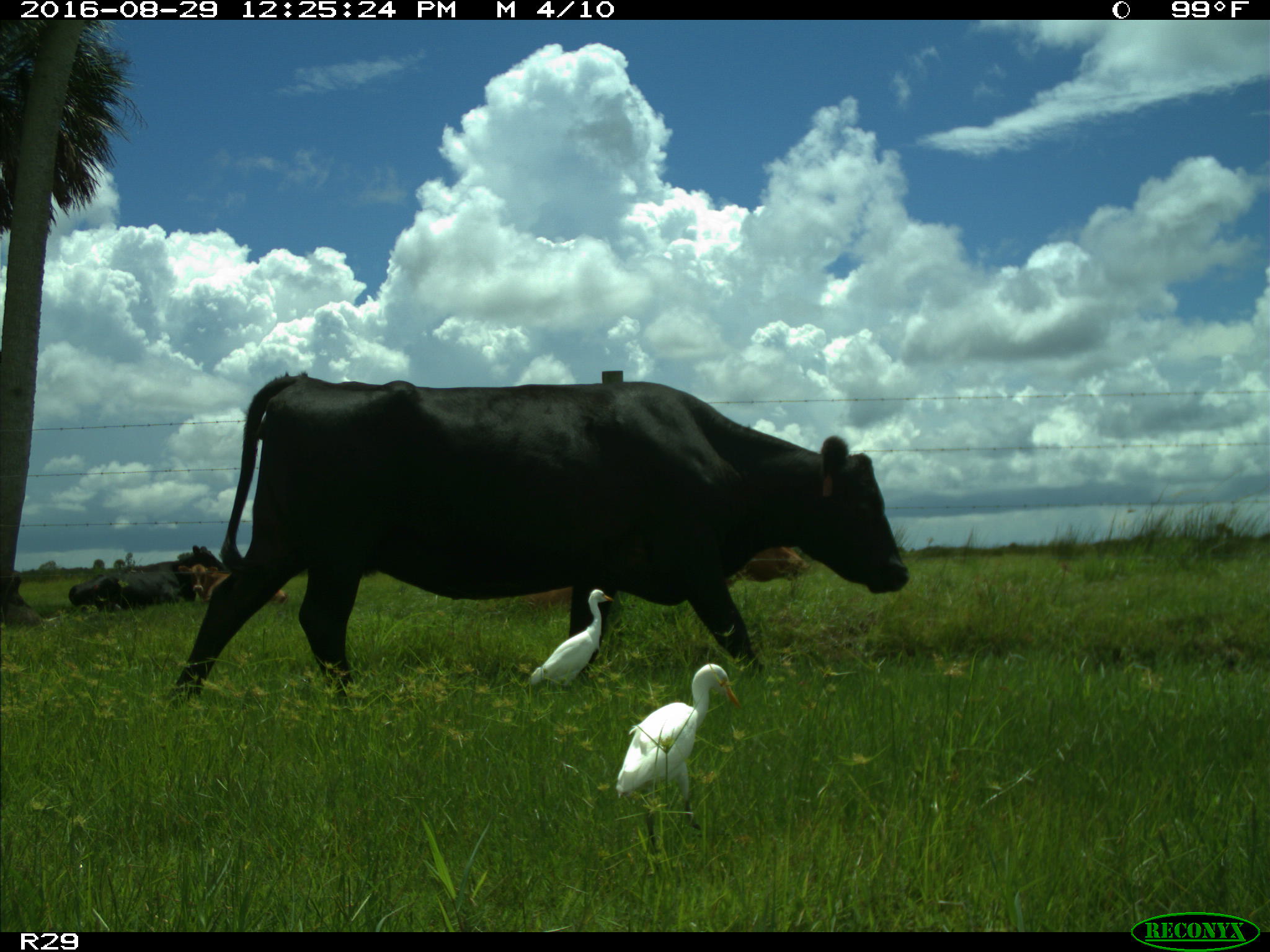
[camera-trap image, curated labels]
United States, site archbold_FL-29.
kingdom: Animalia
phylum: Chordata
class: Mammalia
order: Artiodactyla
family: Bovidae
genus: Bos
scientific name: Bos taurus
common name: domestic cow